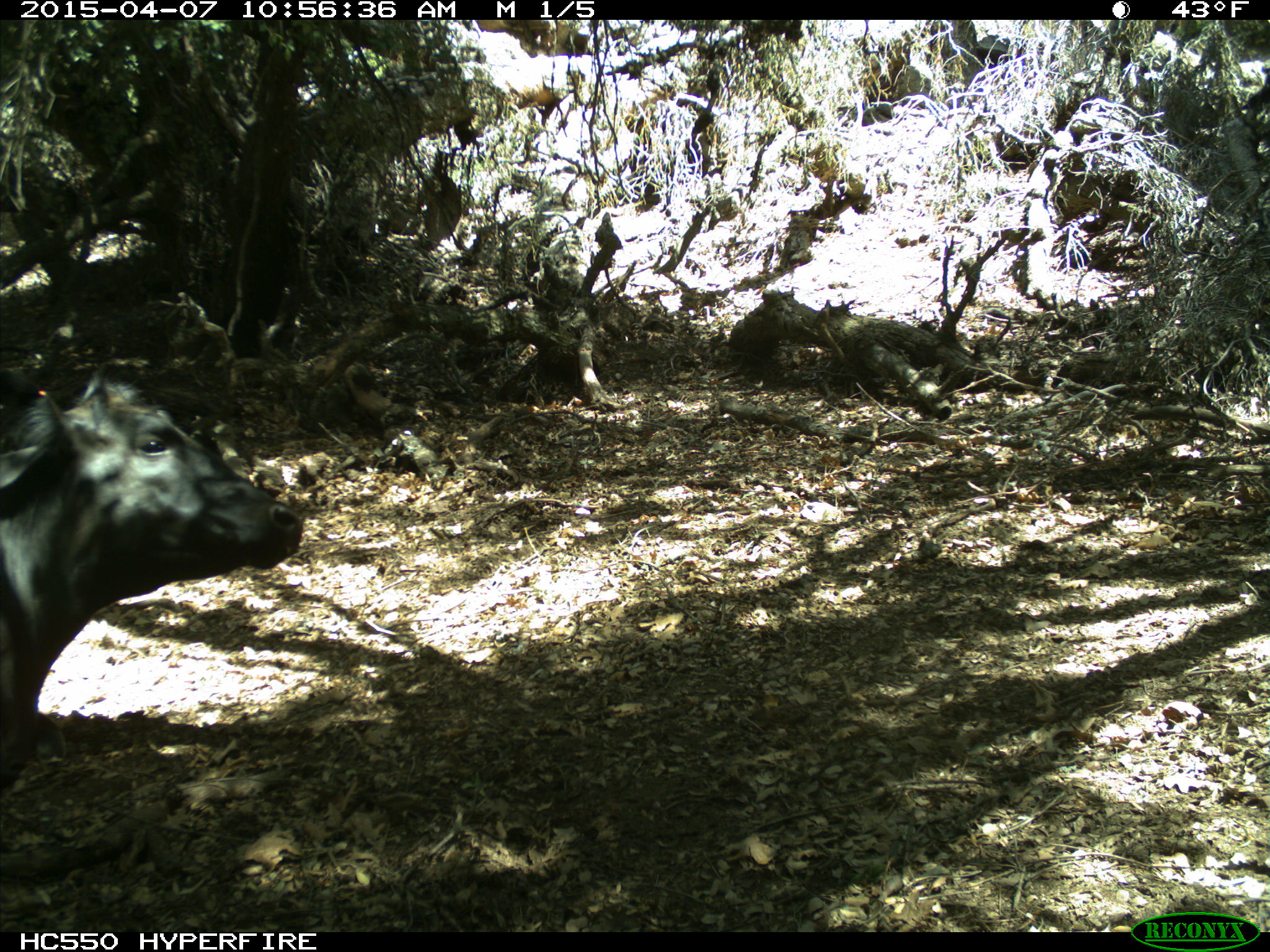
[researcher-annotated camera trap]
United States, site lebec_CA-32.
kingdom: Animalia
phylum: Chordata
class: Mammalia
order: Artiodactyla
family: Bovidae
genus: Bos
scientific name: Bos taurus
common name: domestic cow